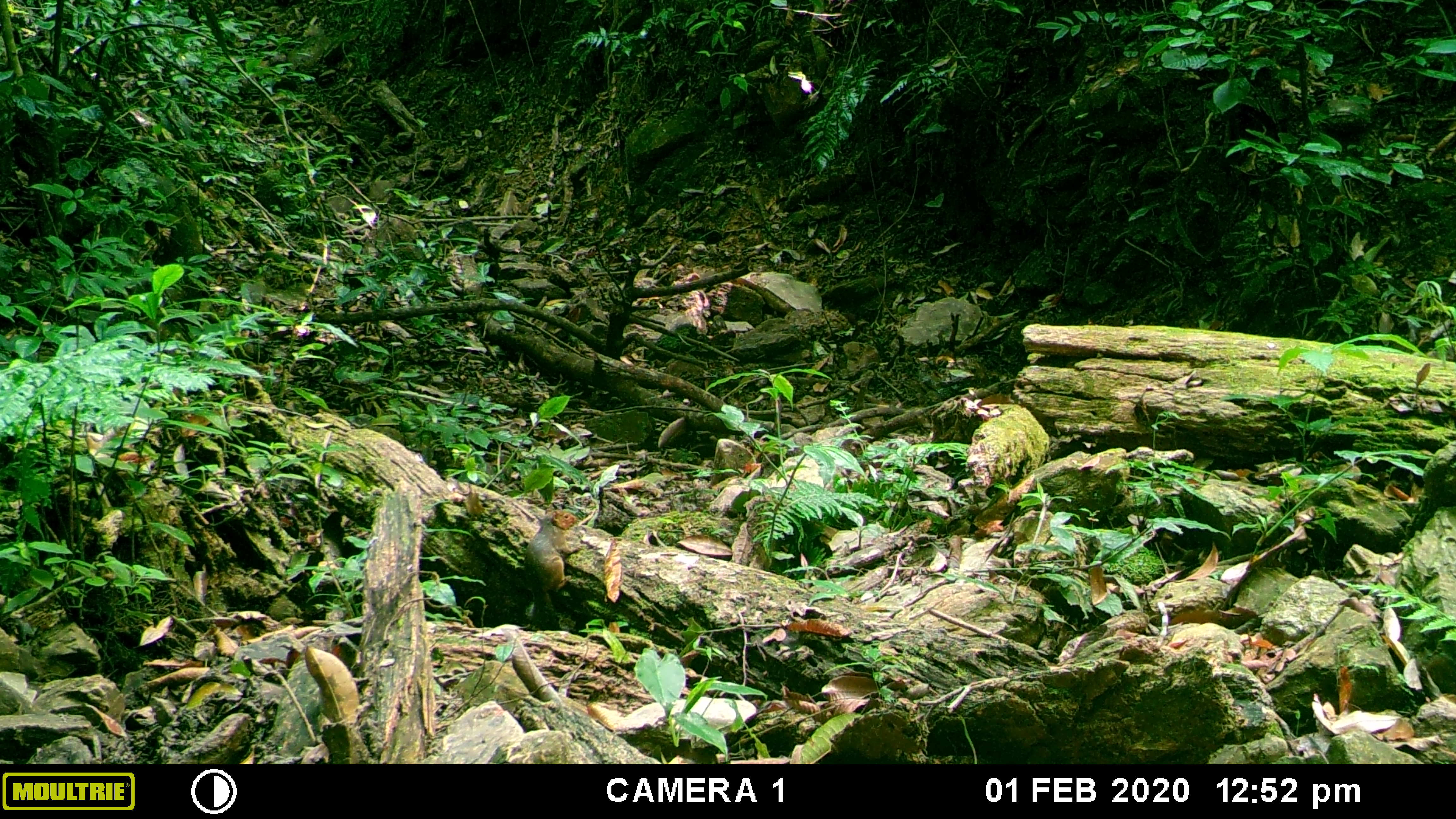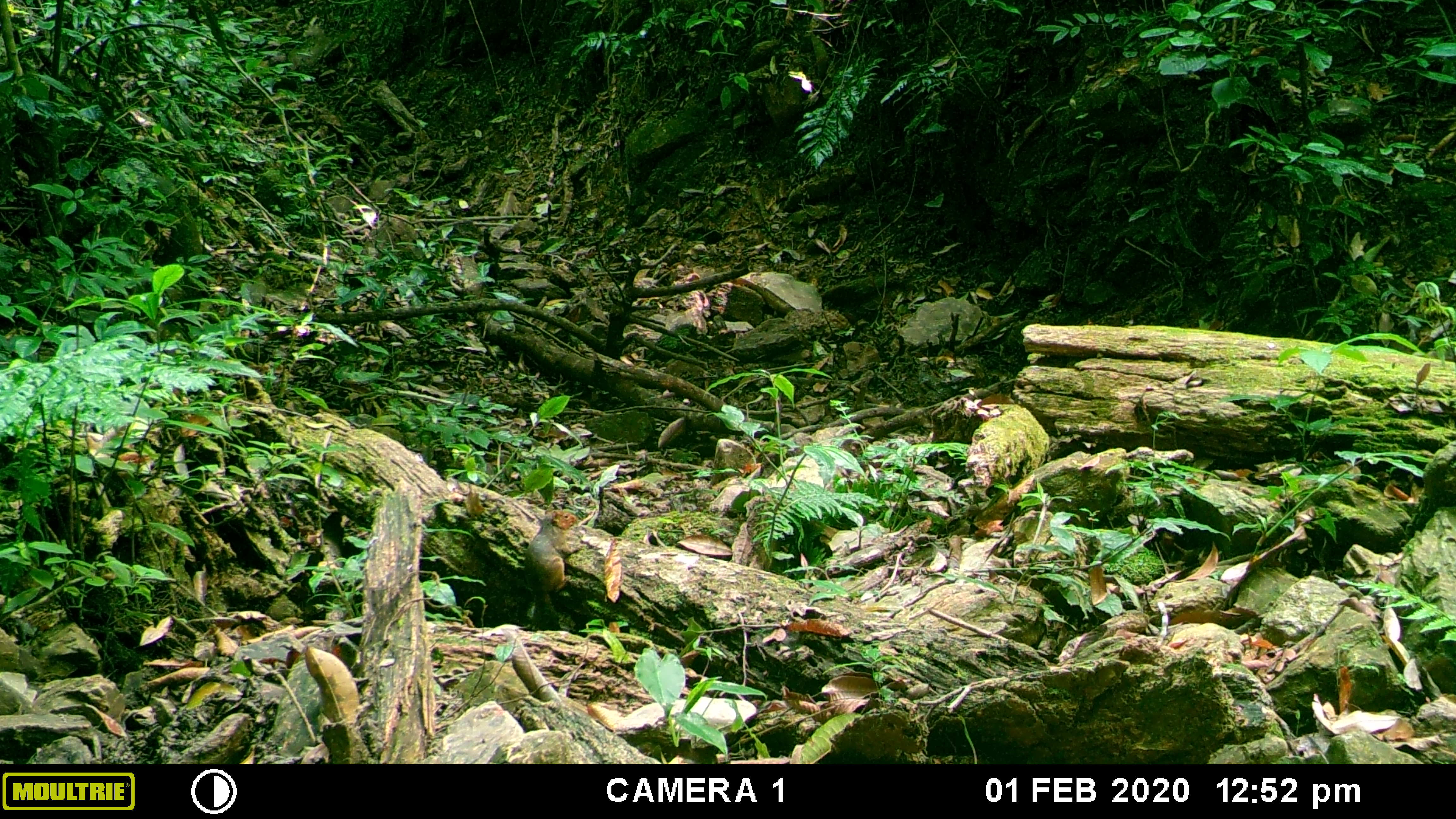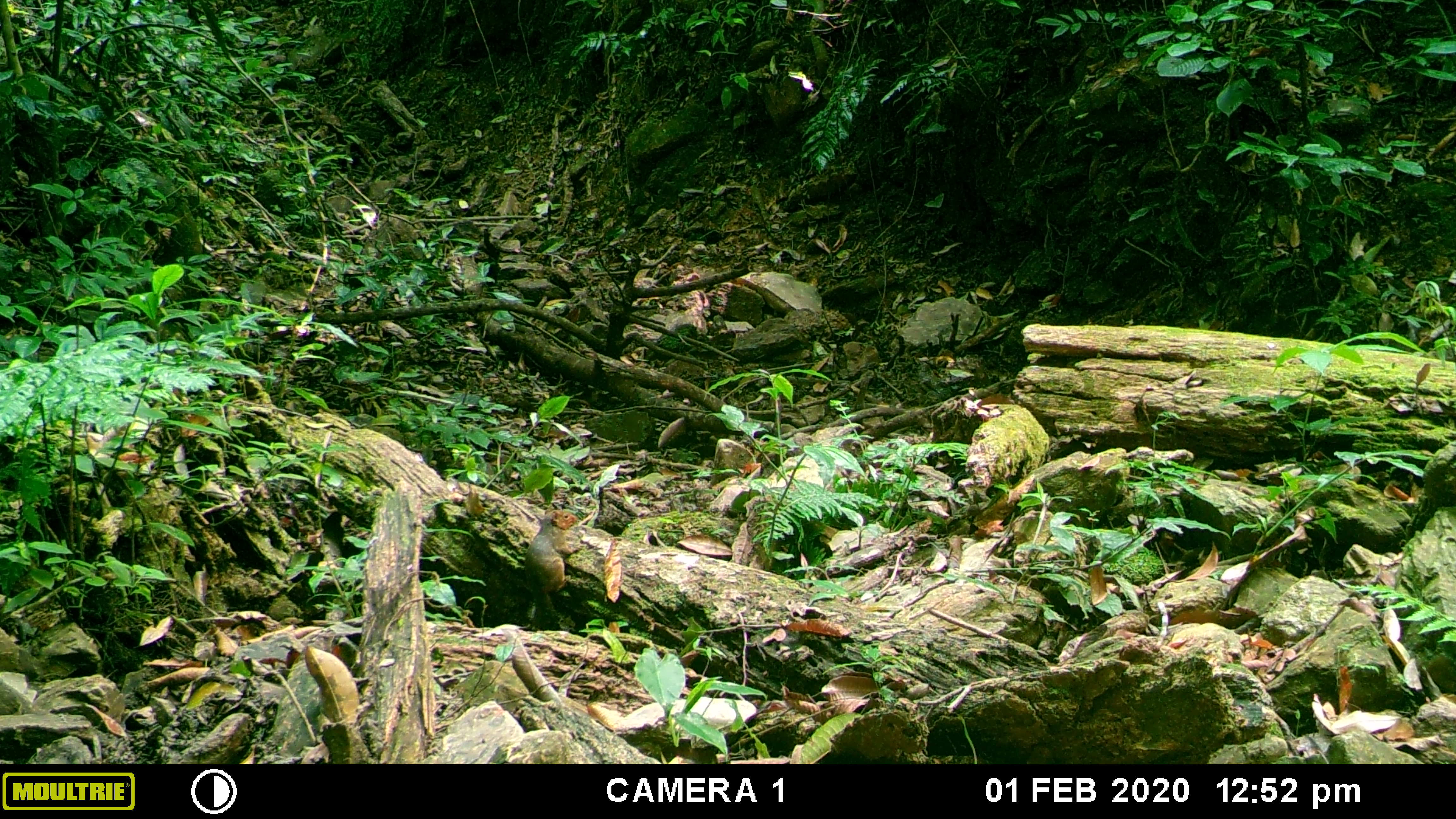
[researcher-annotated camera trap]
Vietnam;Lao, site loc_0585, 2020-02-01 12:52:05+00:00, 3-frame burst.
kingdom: Animalia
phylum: Chordata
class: Mammalia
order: Rodentia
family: Sciuridae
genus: Dremomys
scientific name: Dremomys rufigenis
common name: red-cheeked squirrel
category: red cheeked squirrel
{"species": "red cheeked squirrel (red-cheeked squirrel) (Dremomys rufigenis)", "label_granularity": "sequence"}